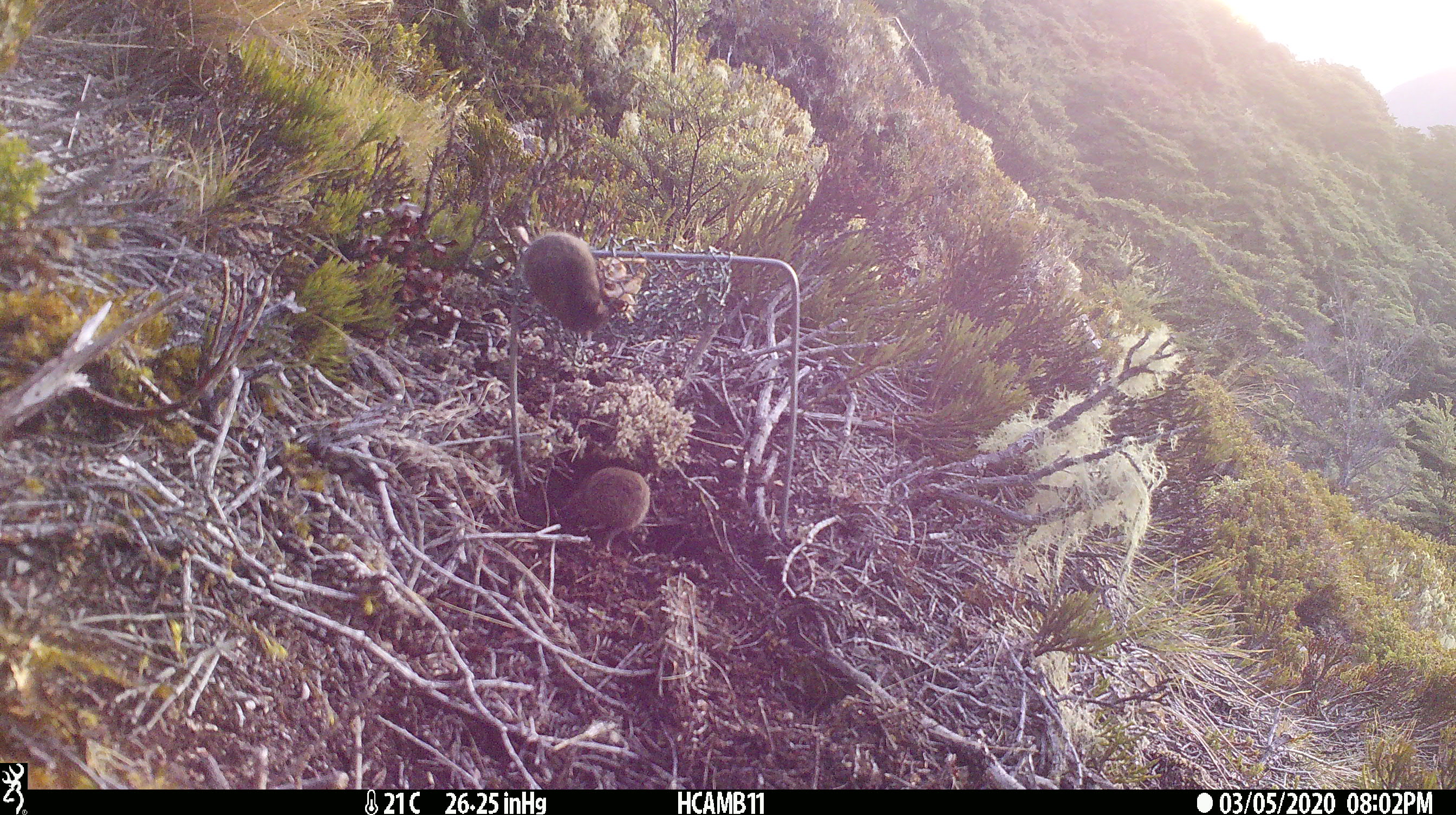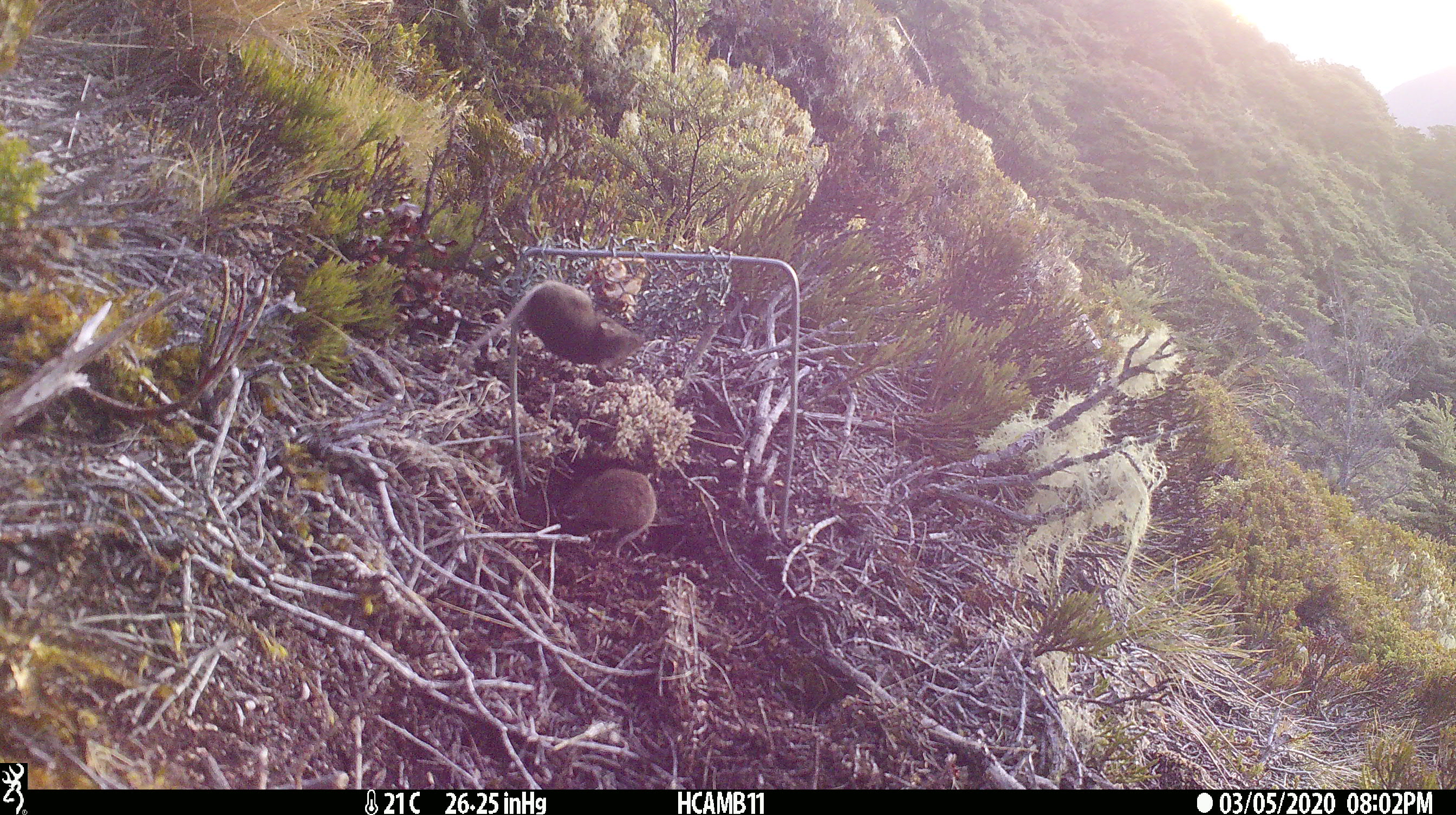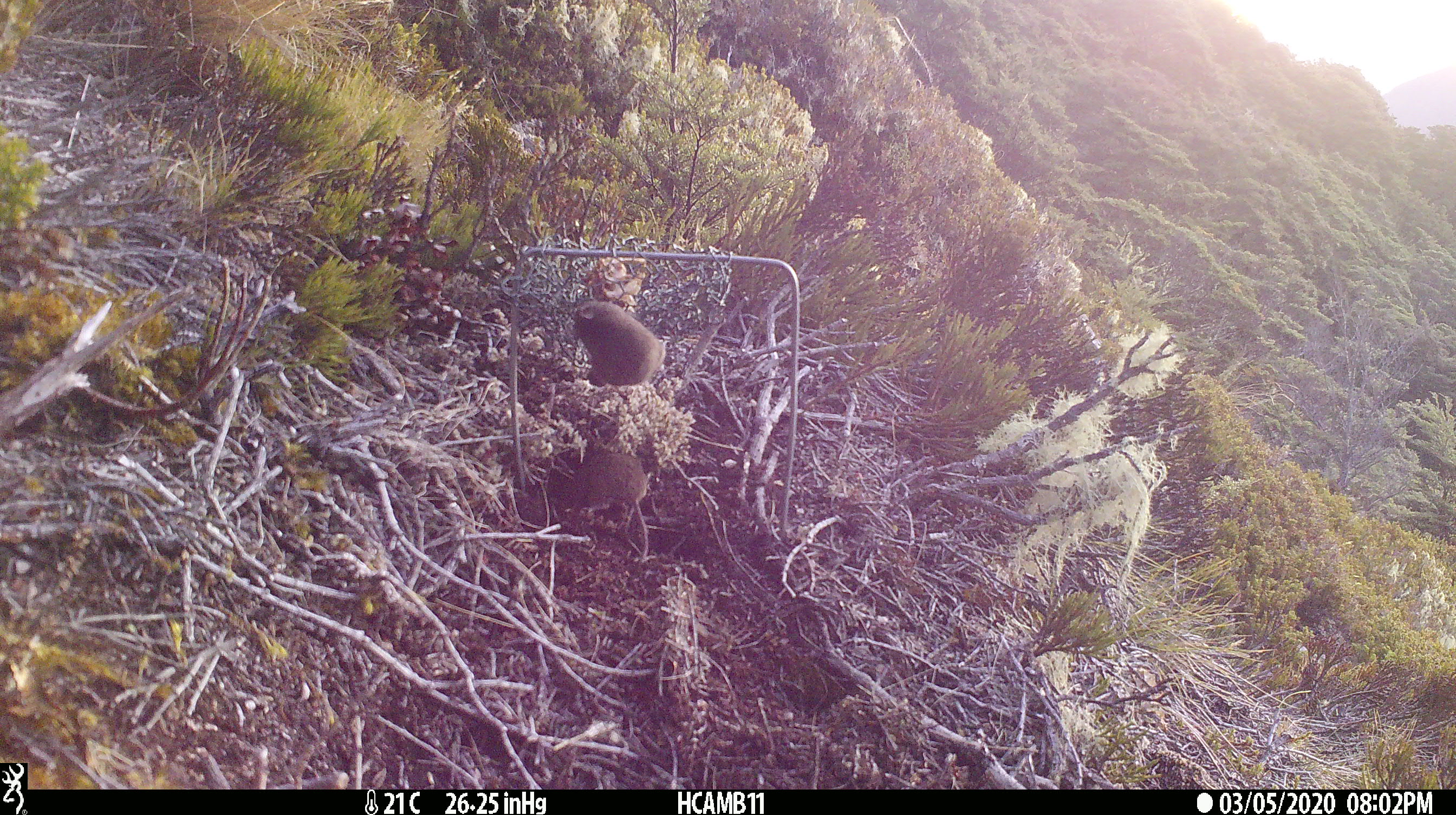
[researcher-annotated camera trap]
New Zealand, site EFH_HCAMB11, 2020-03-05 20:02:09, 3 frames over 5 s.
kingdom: Animalia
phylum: Chordata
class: Mammalia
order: Rodentia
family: Muridae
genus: Mus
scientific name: Mus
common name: mouse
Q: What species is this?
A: Mouse (Mus).